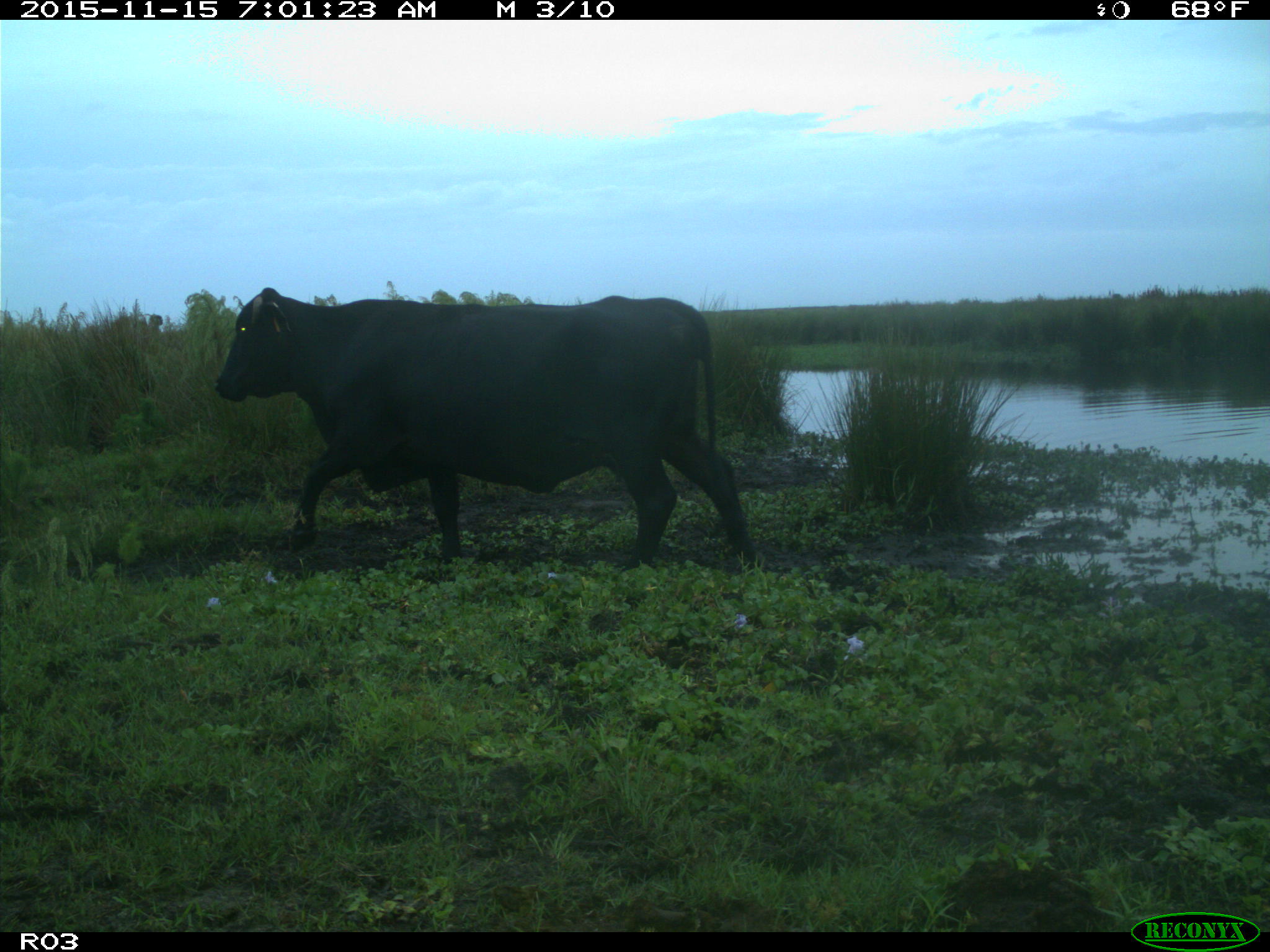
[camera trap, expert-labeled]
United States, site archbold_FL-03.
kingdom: Animalia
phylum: Chordata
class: Mammalia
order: Artiodactyla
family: Bovidae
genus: Bos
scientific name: Bos taurus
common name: domestic cow